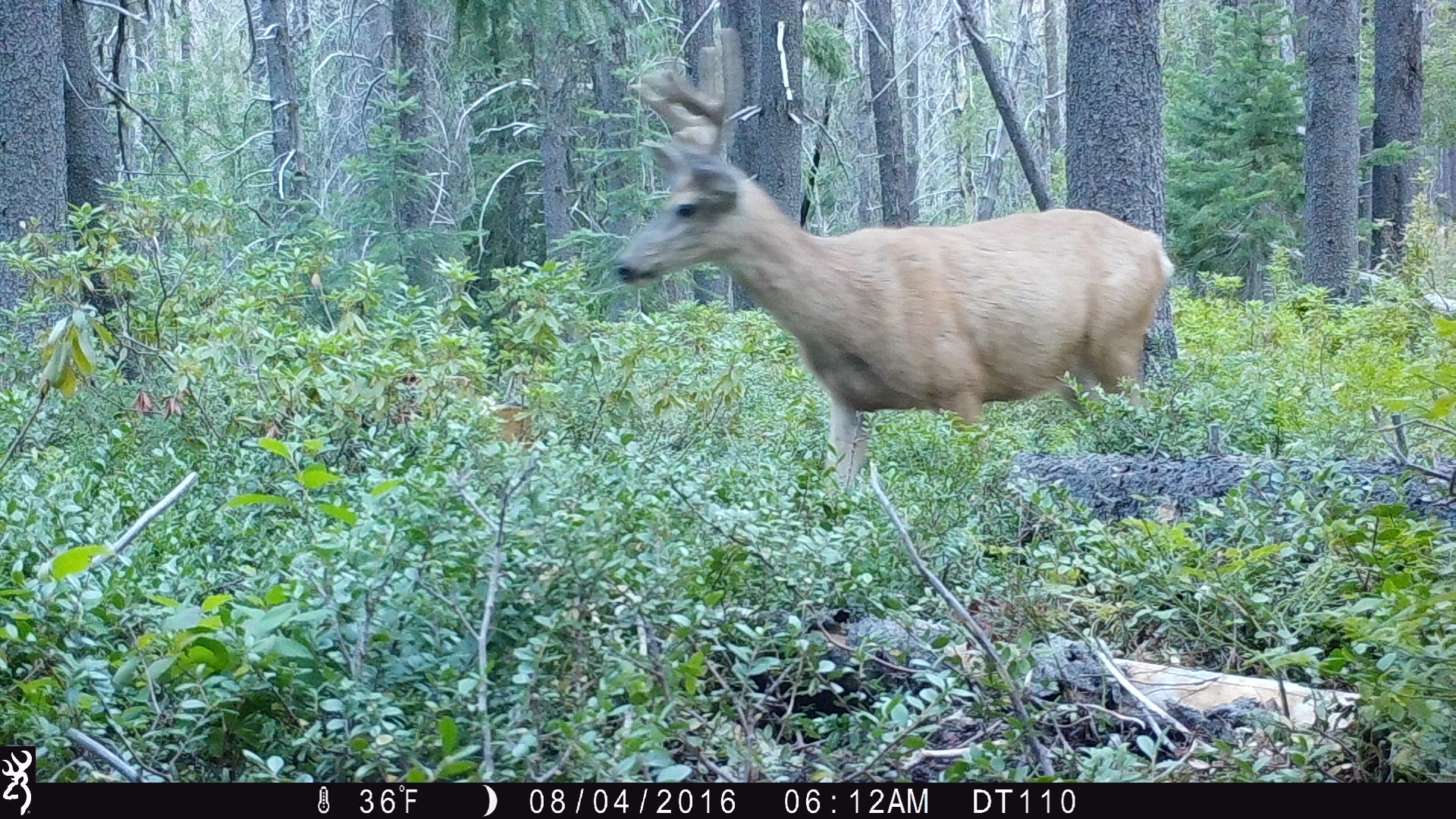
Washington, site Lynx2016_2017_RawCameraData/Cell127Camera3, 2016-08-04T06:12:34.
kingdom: Animalia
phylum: Chordata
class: Mammalia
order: Artiodactyla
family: Cervidae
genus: Odocoileus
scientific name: Odocoileus hemionus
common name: mule deer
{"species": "Odocoileus hemionus (mule deer)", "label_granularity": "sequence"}